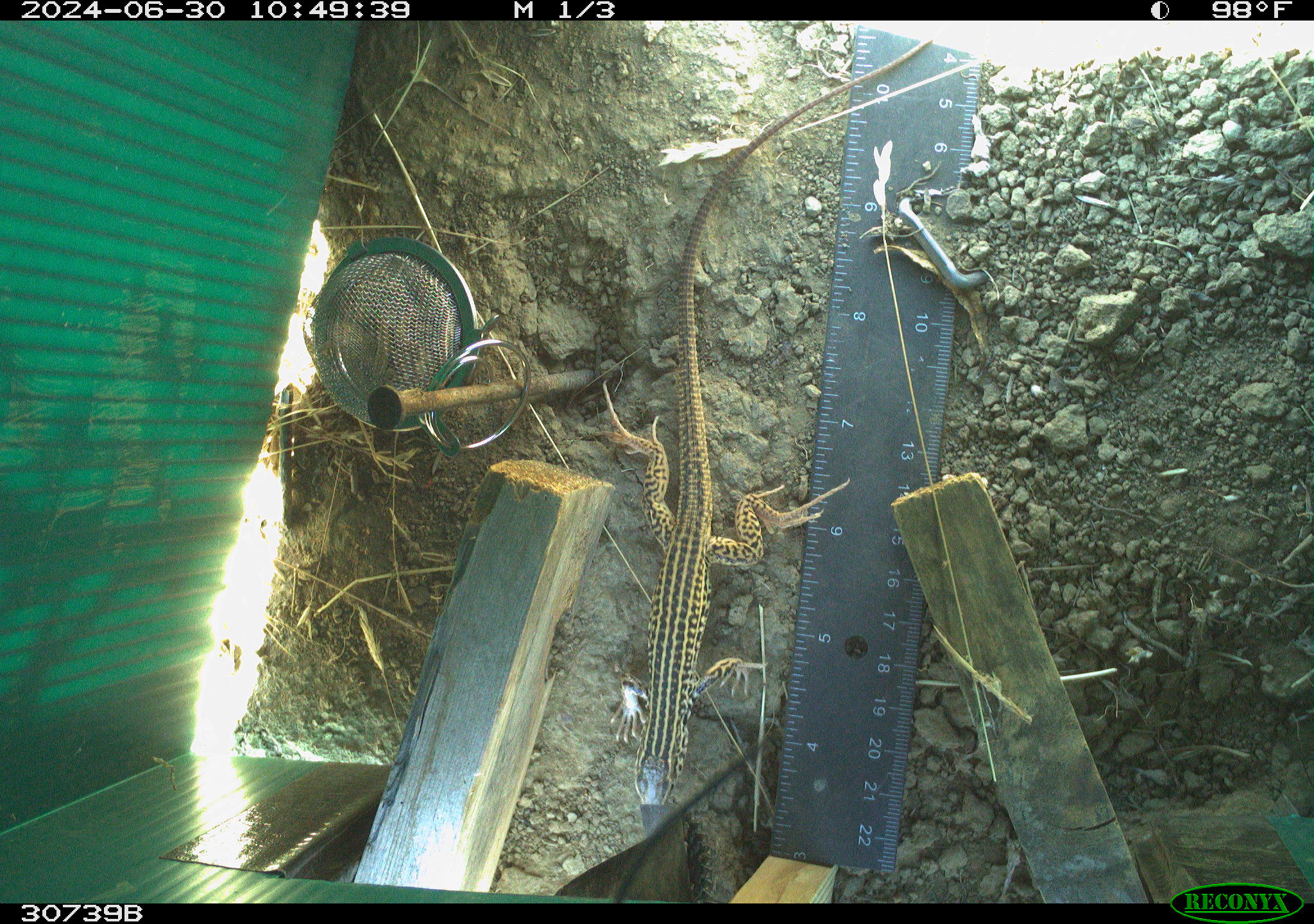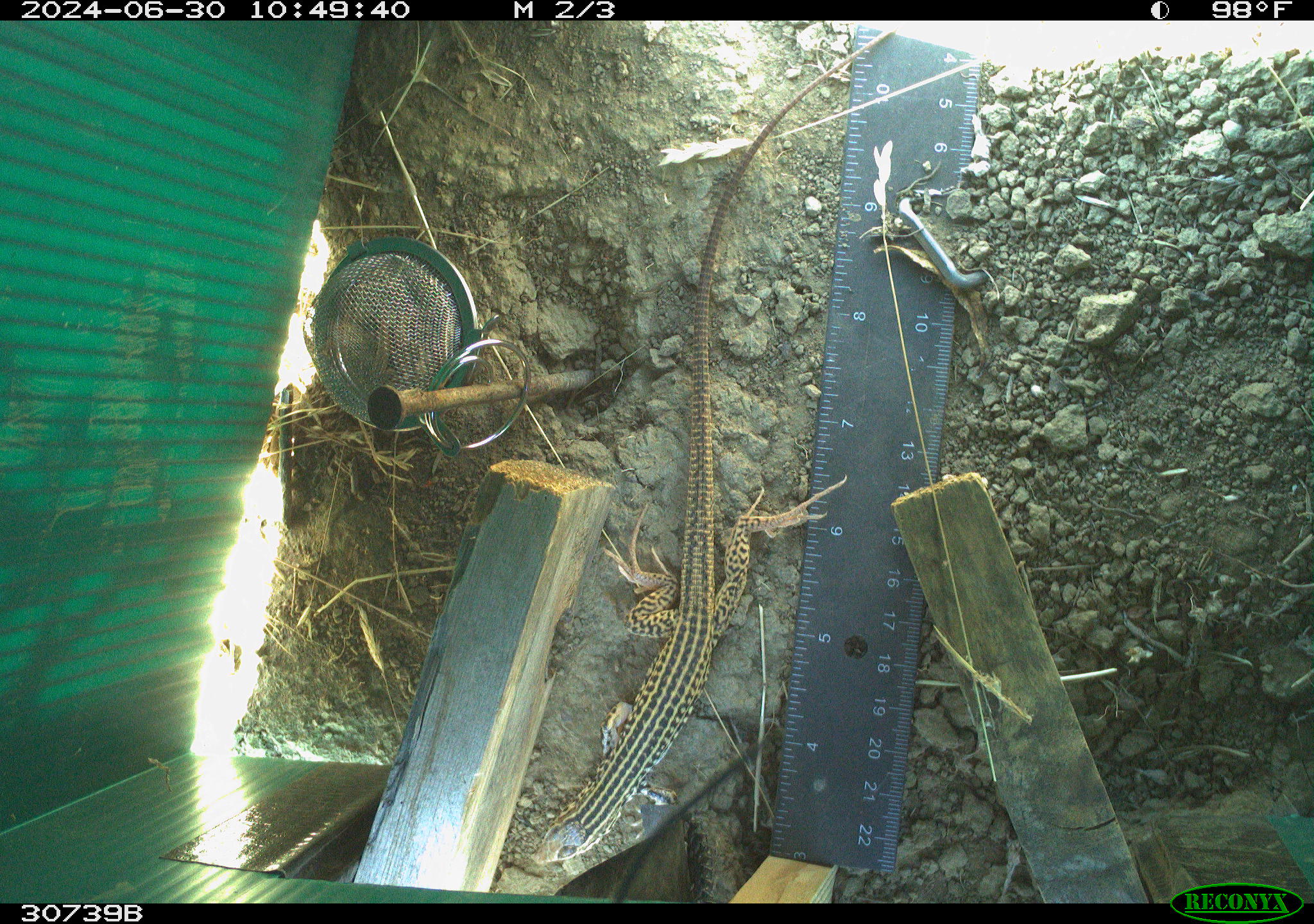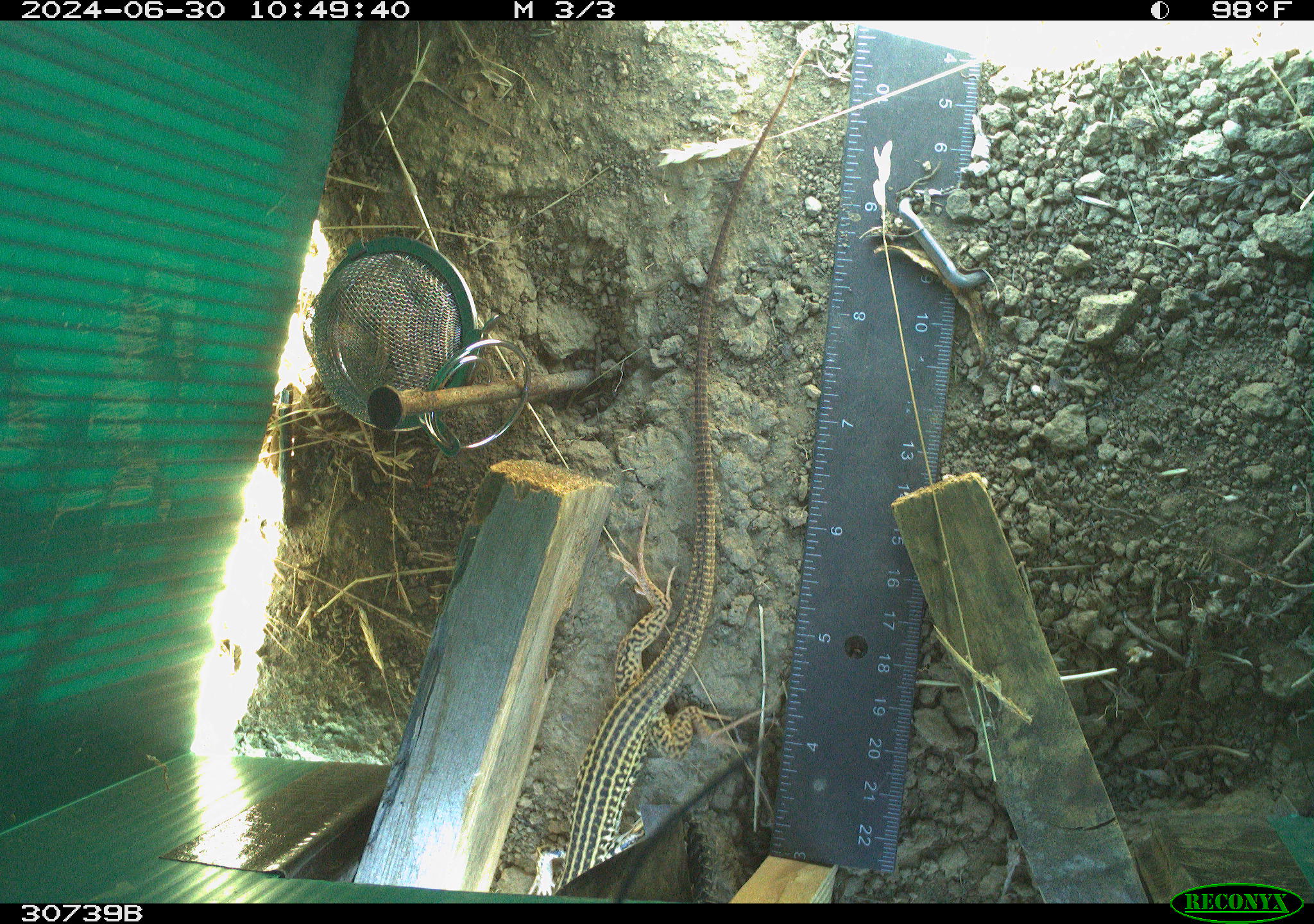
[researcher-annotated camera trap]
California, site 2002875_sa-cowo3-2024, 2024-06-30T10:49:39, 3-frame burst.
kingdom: Animalia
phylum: Chordata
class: Reptilia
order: Squamata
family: Teiidae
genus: Aspidoscelis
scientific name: Aspidoscelis tigris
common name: western whiptail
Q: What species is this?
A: Western whiptail (Aspidoscelis tigris).